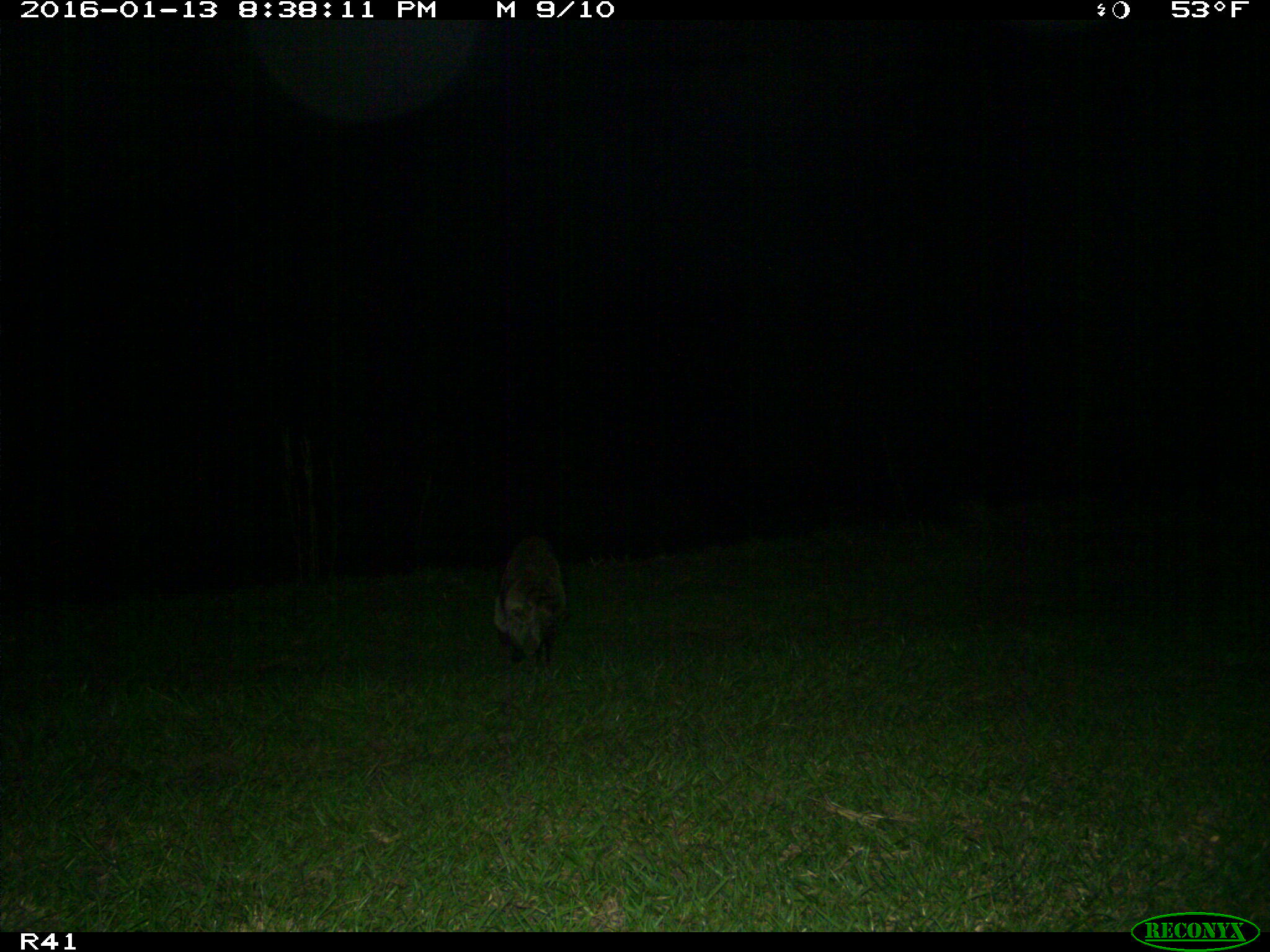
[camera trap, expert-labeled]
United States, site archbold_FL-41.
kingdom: Animalia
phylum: Chordata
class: Mammalia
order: Carnivora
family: Procyonidae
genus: Procyon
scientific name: Procyon lotor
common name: common raccoon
Procyon lotor (common raccoon).